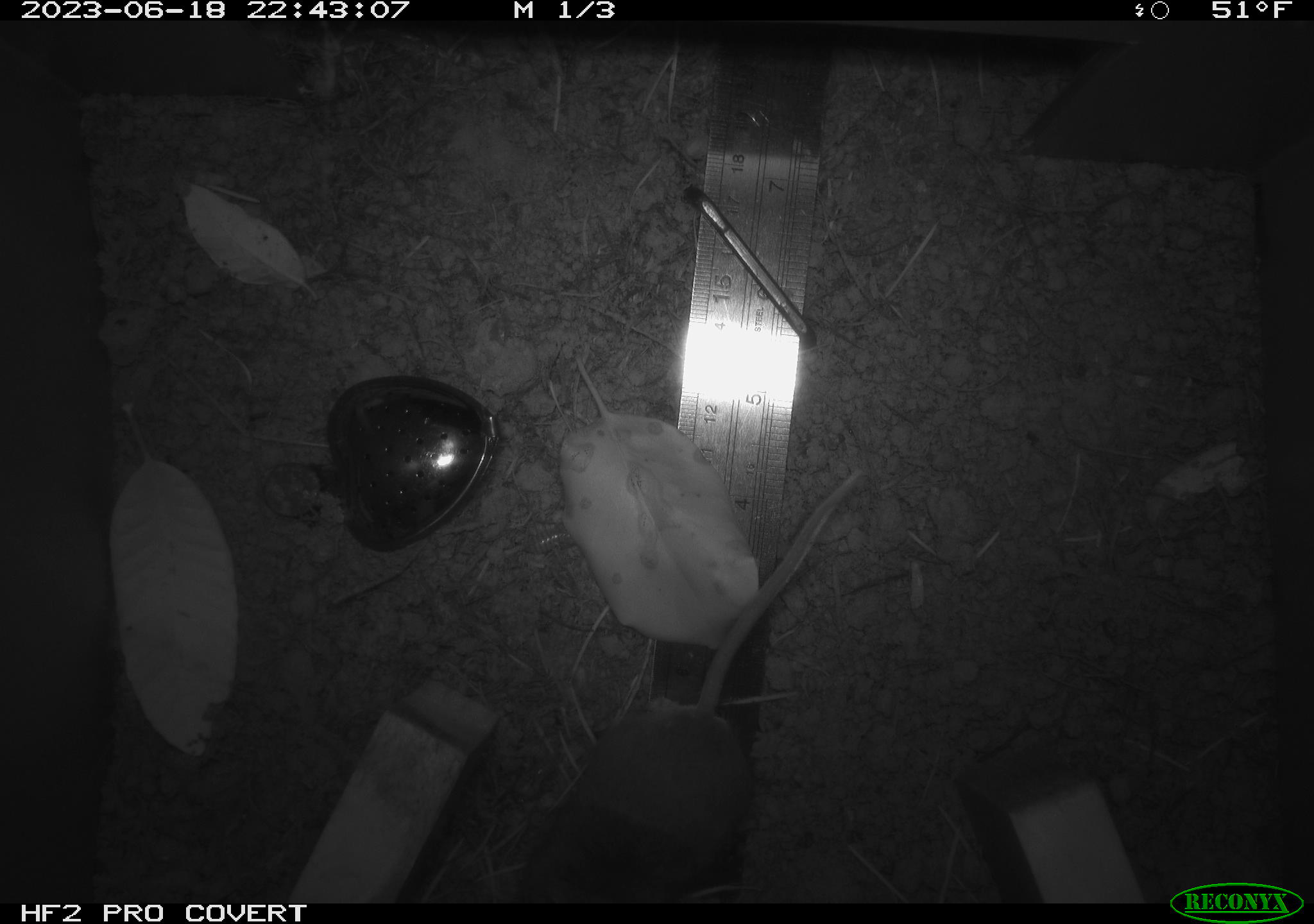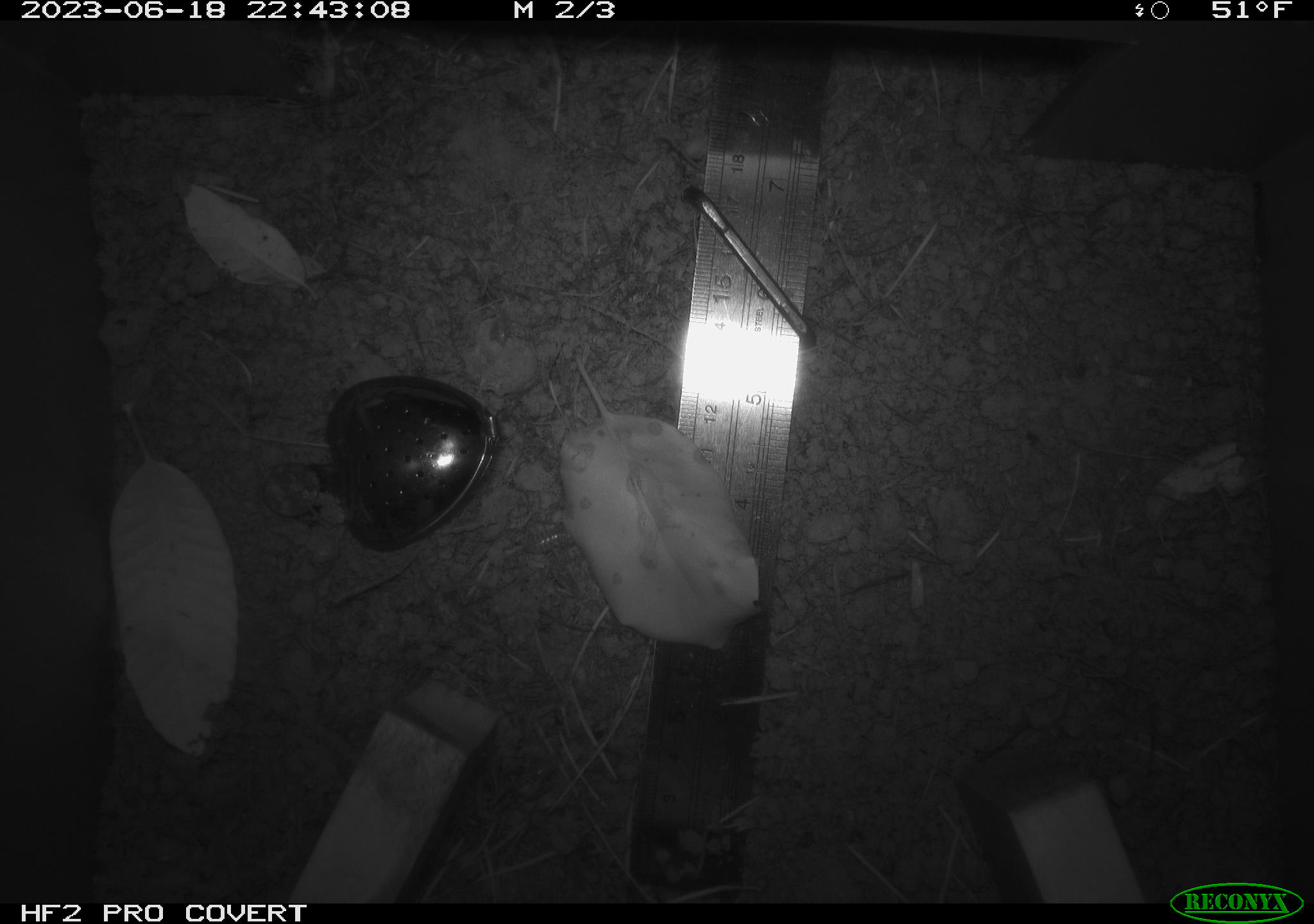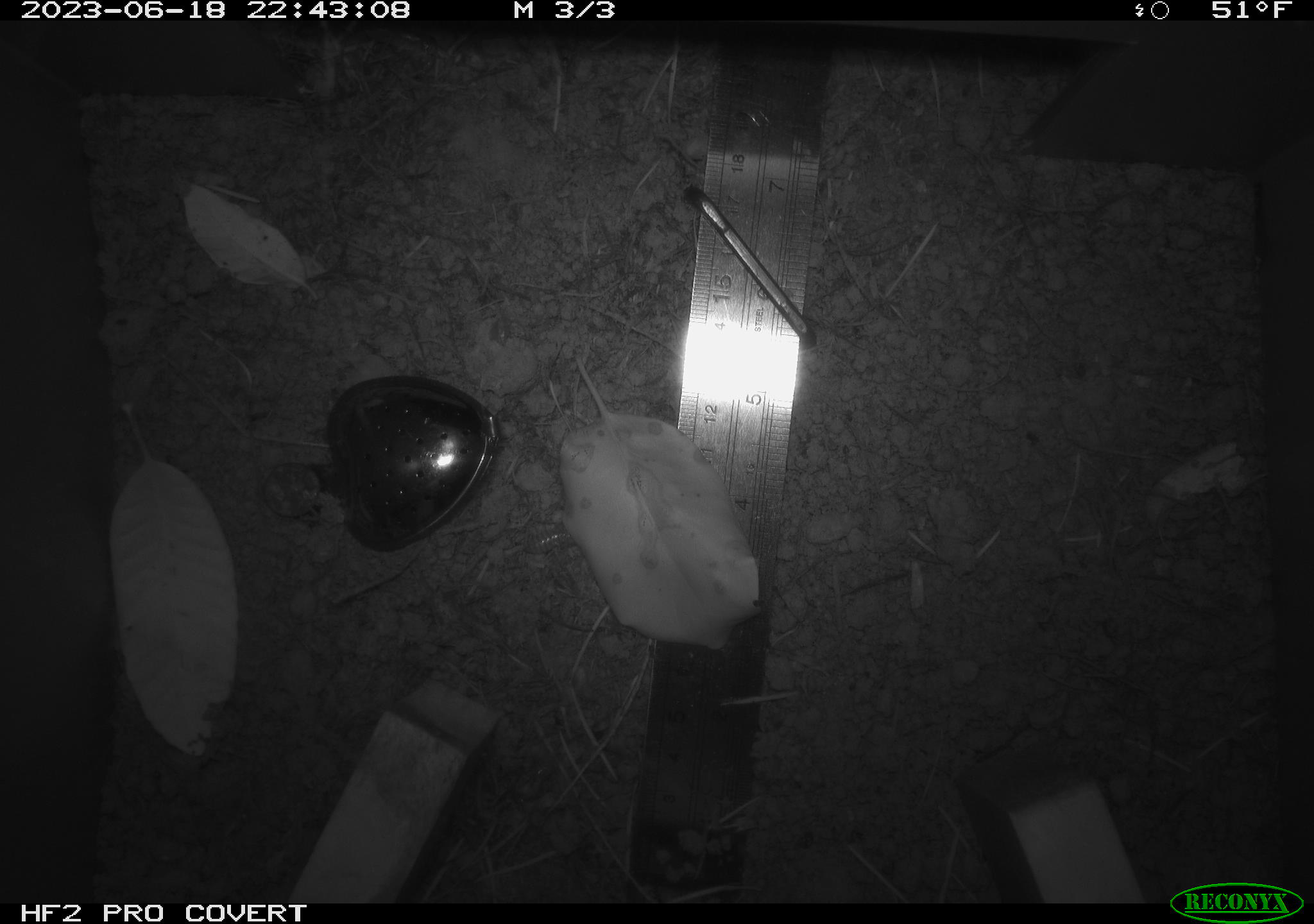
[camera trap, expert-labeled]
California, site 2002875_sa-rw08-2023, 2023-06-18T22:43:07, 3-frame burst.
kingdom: Animalia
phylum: Chordata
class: Mammalia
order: Rodentia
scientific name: Rodentia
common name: mouse species